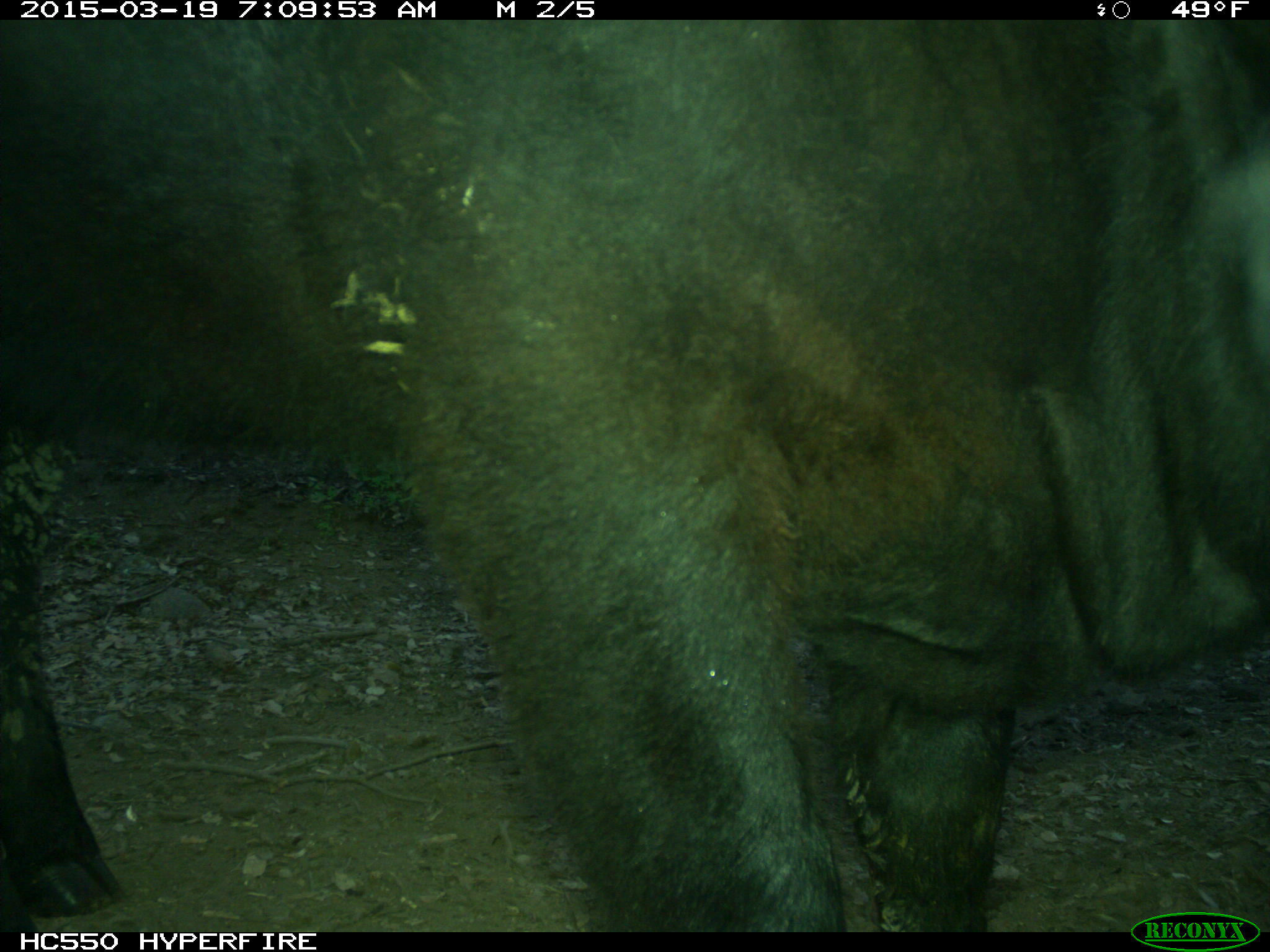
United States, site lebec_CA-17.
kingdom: Animalia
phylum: Chordata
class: Mammalia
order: Artiodactyla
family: Bovidae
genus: Bos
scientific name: Bos taurus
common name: domestic cow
Bos taurus (domestic cow).